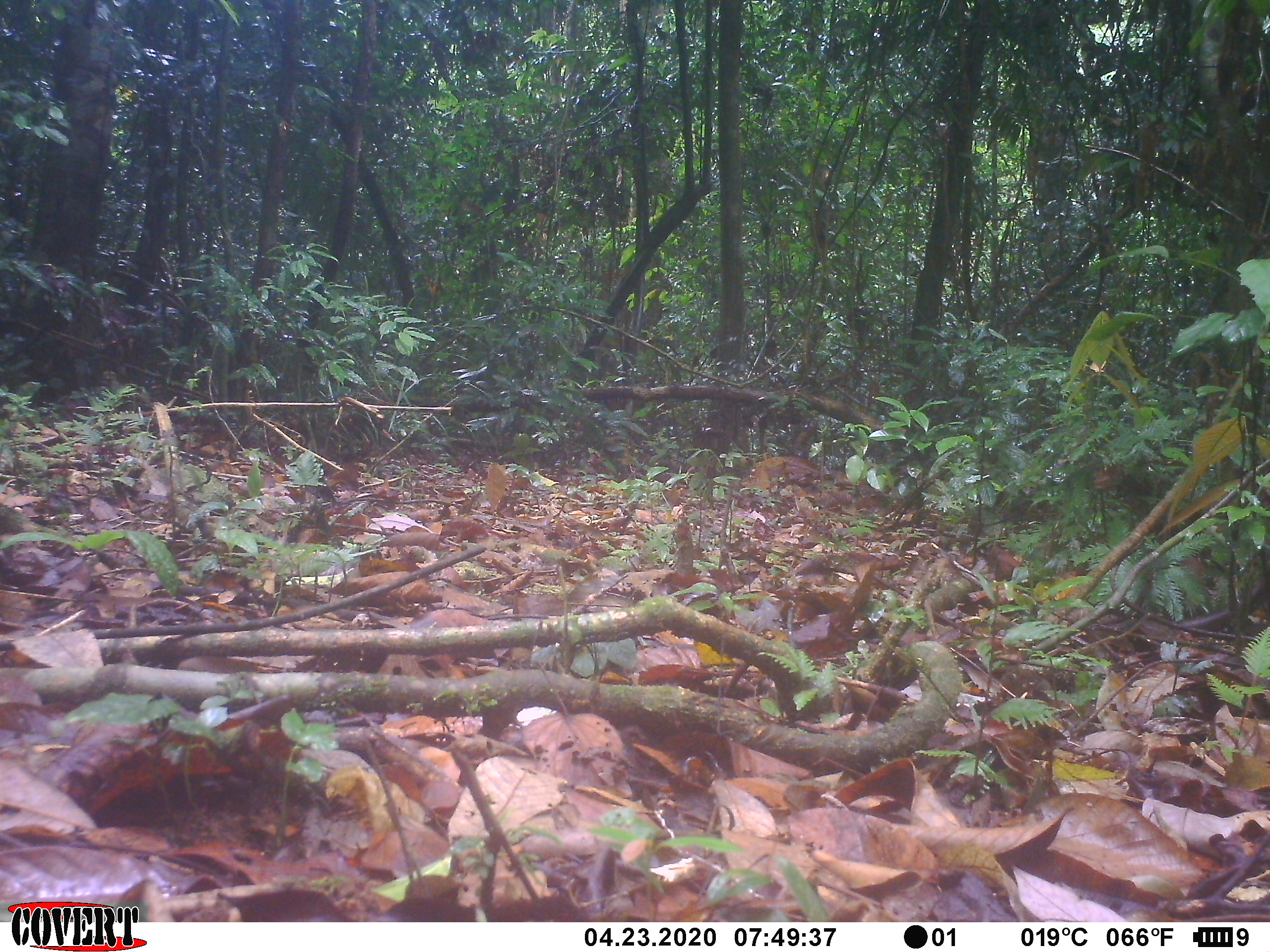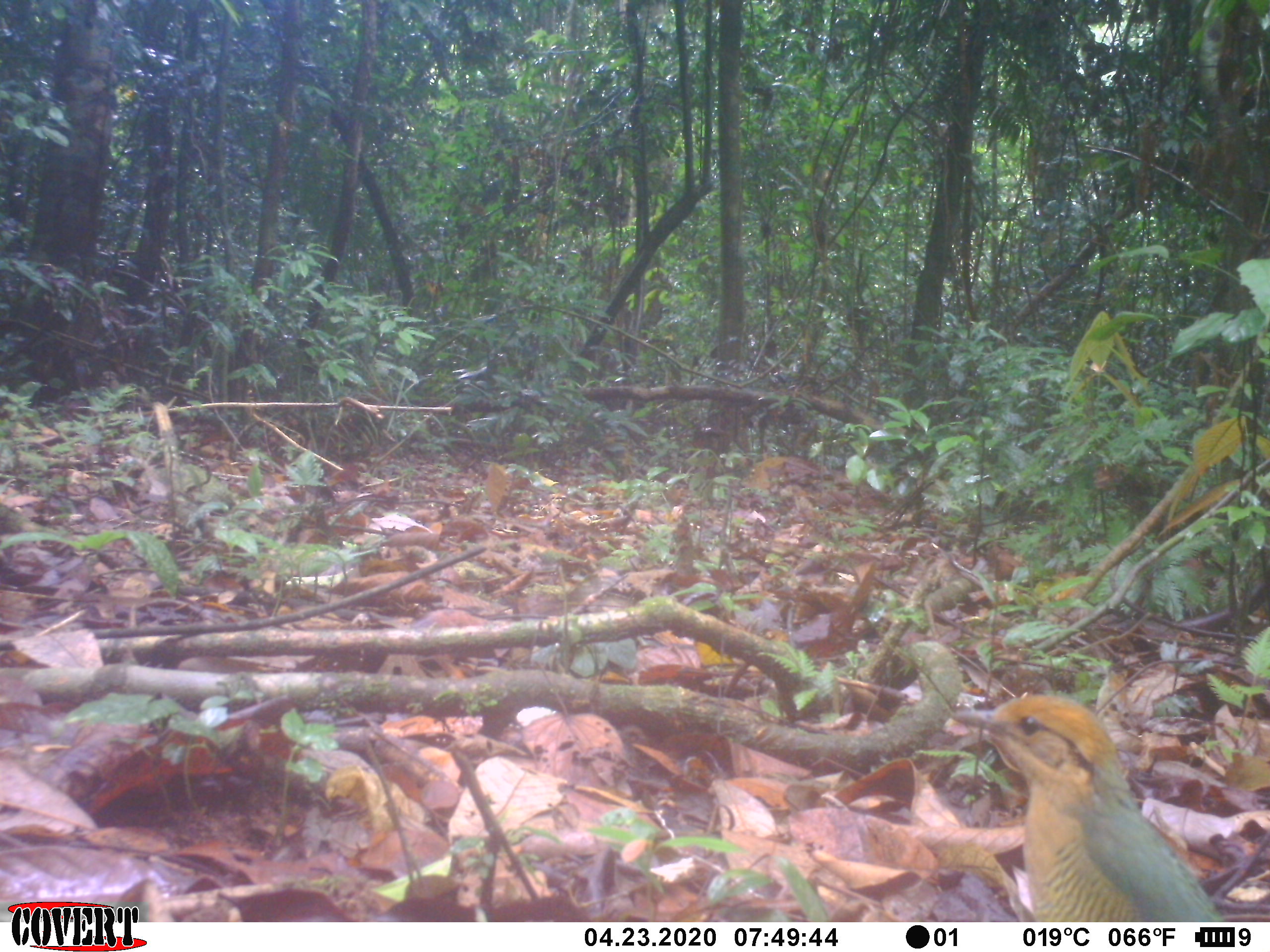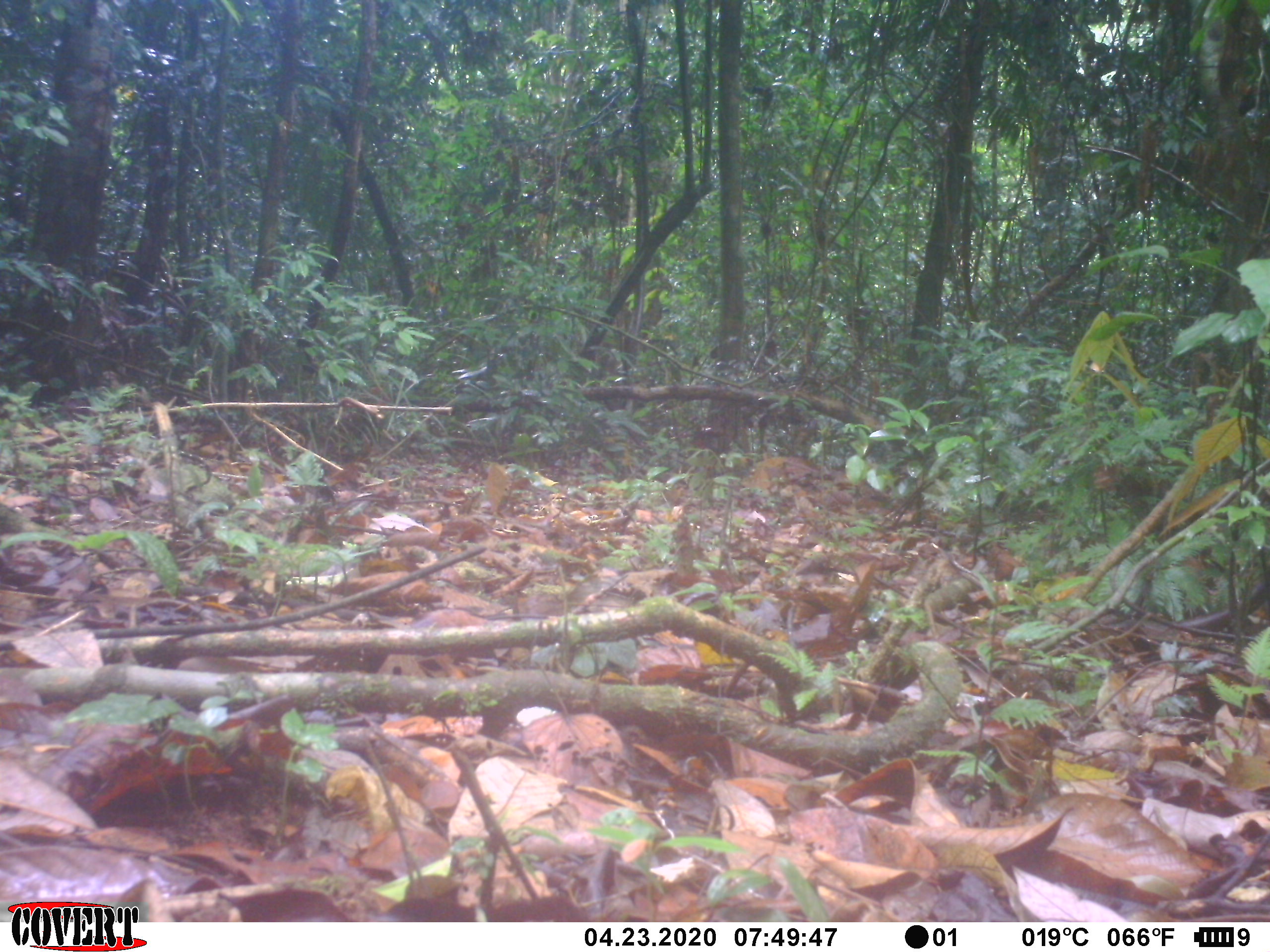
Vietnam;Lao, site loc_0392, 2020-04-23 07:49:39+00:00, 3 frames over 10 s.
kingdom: Animalia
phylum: Chordata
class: Aves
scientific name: Aves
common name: bird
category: unidentified bird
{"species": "unidentified bird (bird) (Aves)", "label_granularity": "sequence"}